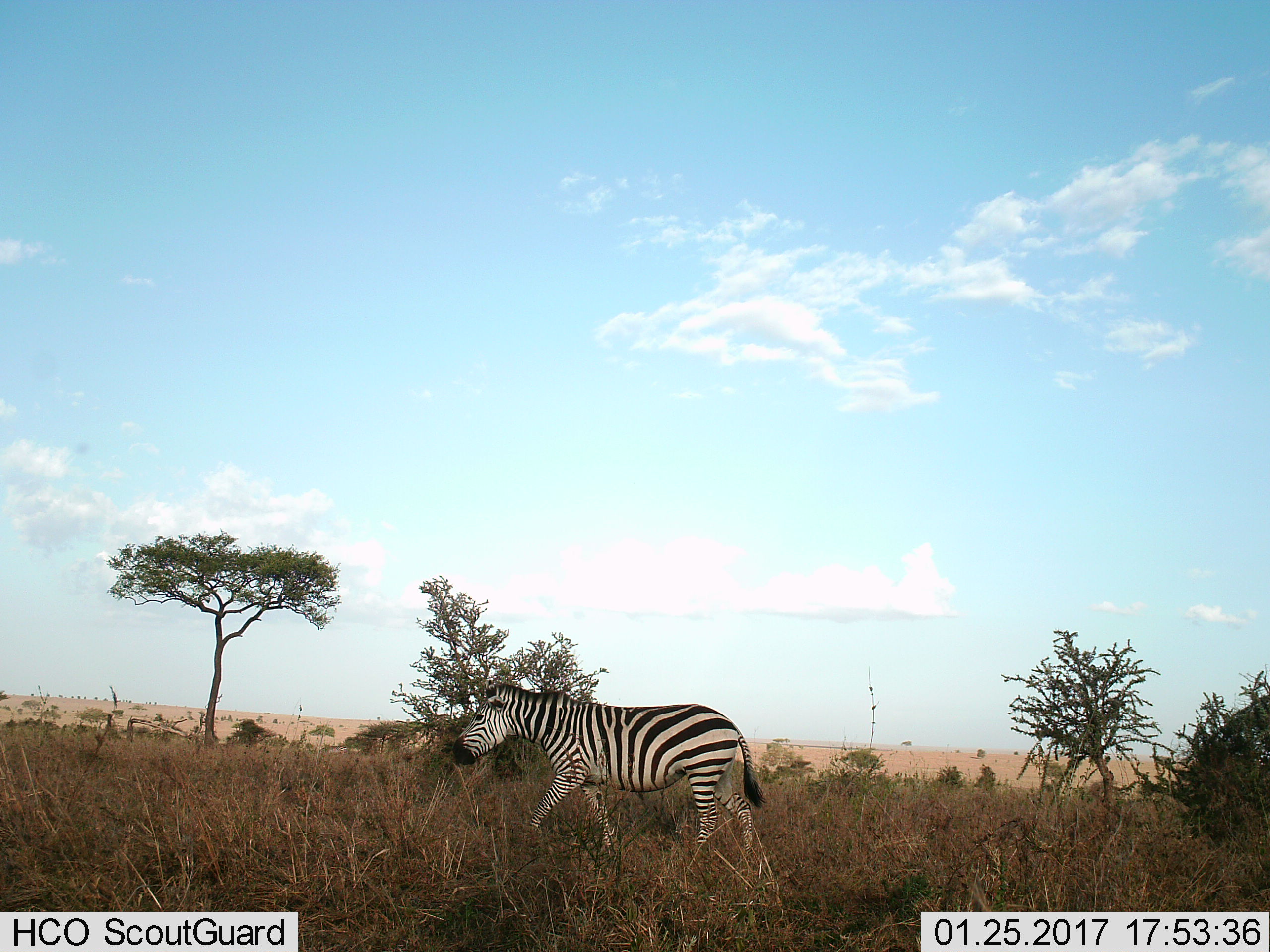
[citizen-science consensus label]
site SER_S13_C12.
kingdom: Animalia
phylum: Chordata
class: Mammalia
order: Perissodactyla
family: Equidae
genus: Equus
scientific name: Equus quagga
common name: plains zebra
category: zebraplains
Zebraplains (plains zebra) (Equus quagga), count 1. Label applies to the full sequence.